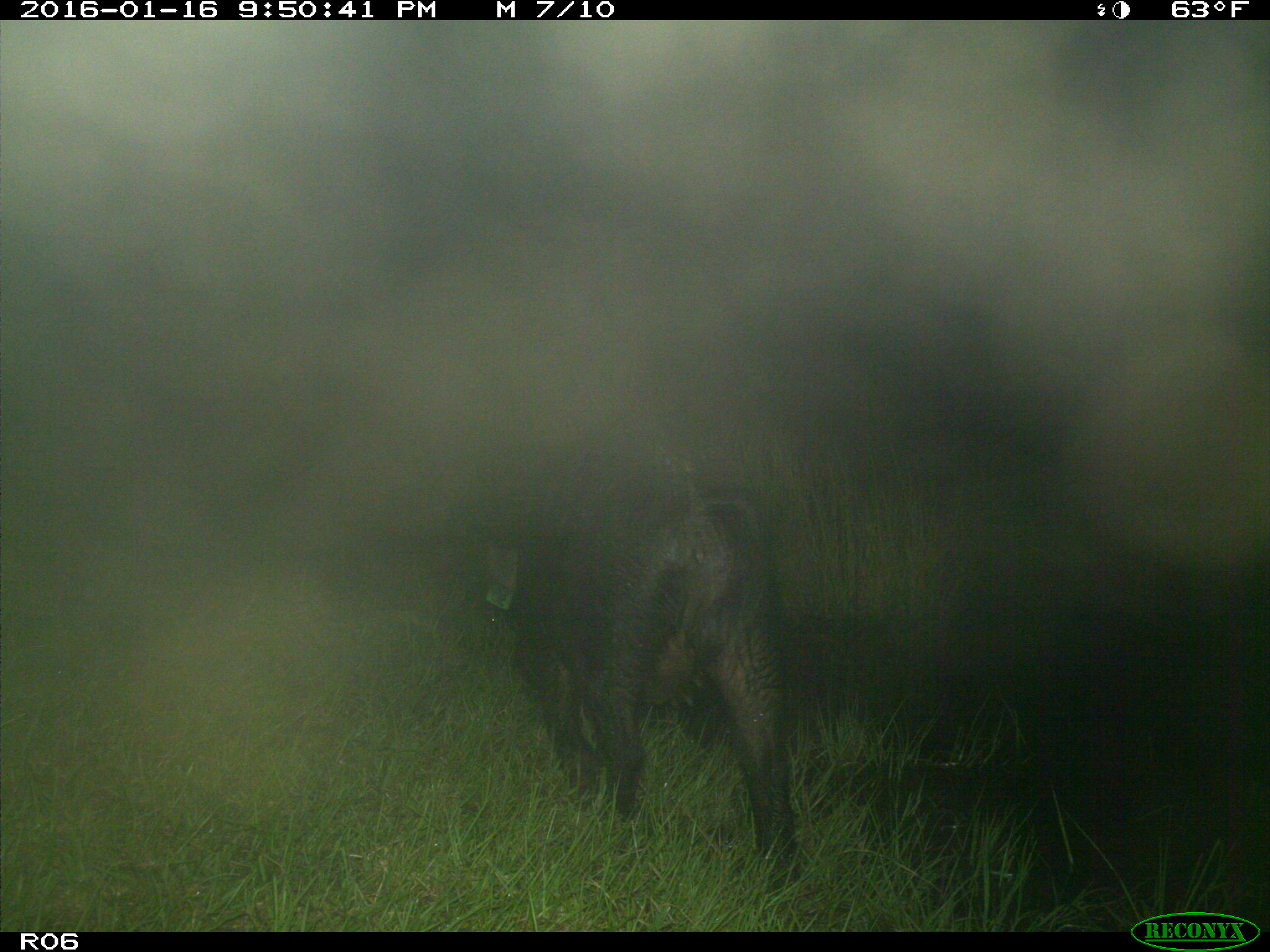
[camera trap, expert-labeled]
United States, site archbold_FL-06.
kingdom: Animalia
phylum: Chordata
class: Mammalia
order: Artiodactyla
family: Suidae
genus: Sus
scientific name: Sus scrofa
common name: wild boar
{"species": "Sus scrofa (wild boar)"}